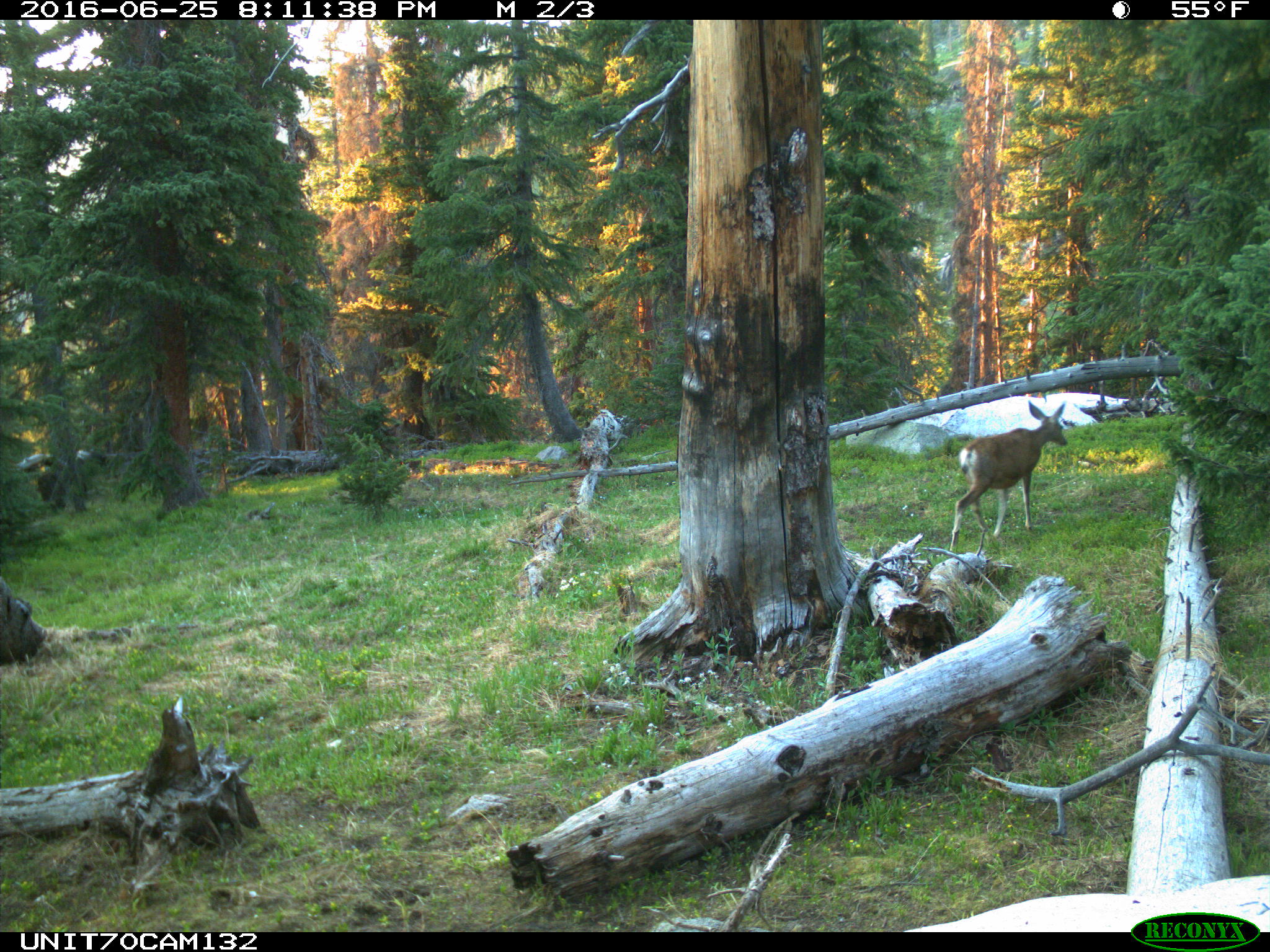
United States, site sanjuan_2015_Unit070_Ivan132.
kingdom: Animalia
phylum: Chordata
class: Mammalia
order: Artiodactyla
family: Cervidae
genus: Odocoileus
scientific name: Odocoileus hemionus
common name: mule deer